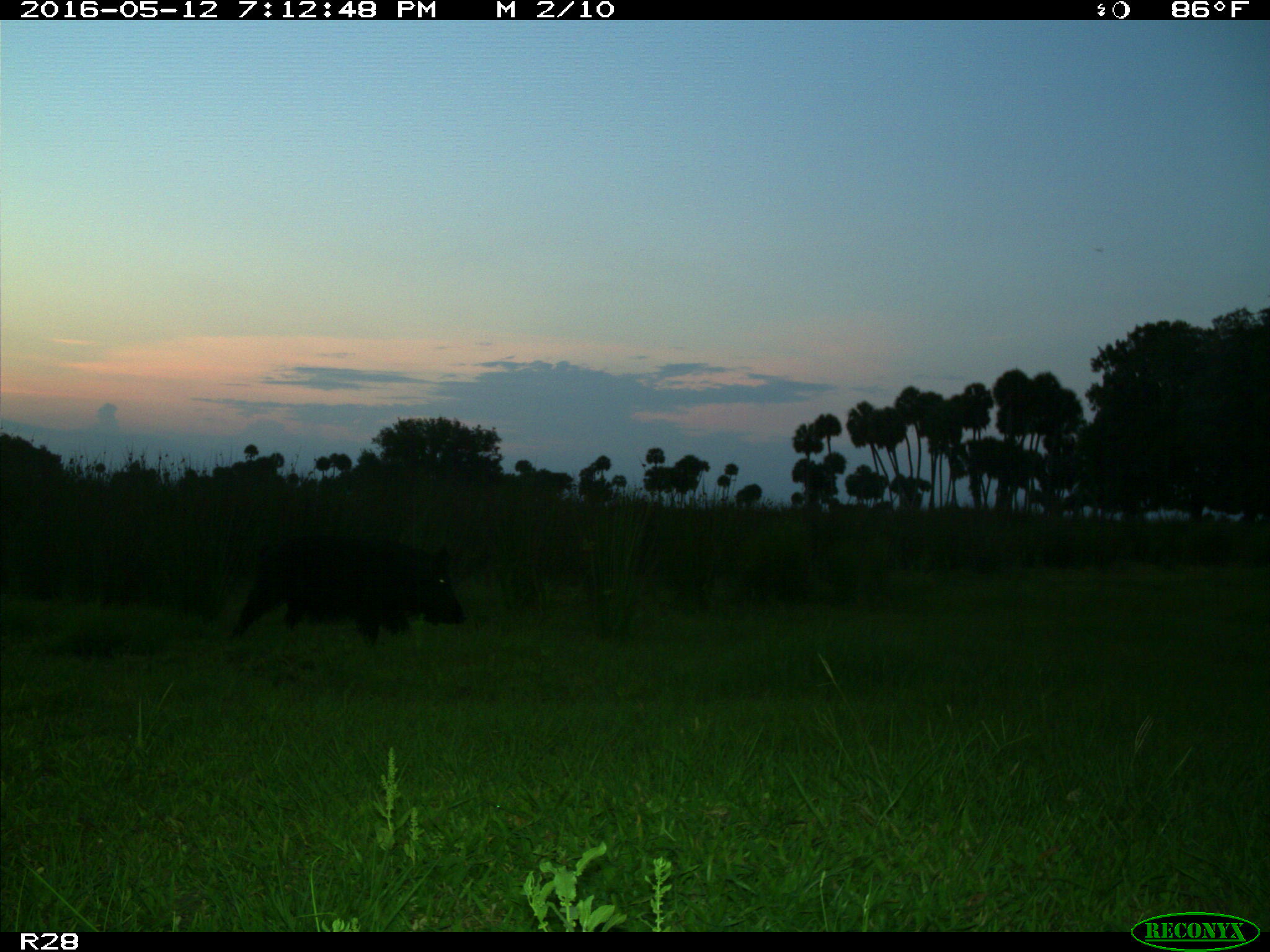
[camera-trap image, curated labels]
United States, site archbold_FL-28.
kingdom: Animalia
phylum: Chordata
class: Mammalia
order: Artiodactyla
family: Suidae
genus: Sus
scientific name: Sus scrofa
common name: wild boar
Sus scrofa (wild boar).